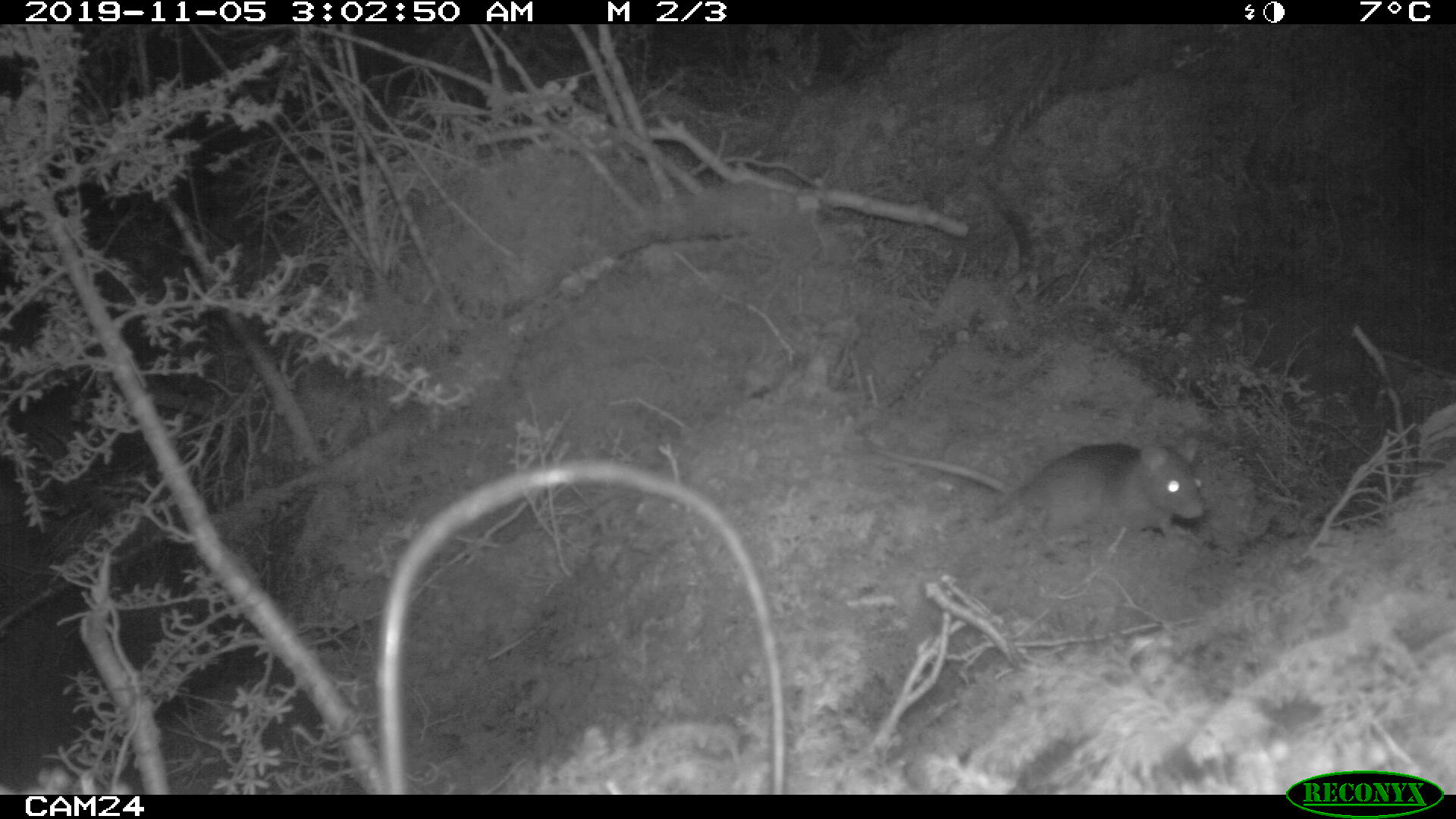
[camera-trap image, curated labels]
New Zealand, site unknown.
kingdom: Animalia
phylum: Chordata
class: Mammalia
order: Rodentia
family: Muridae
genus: Rattus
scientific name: Rattus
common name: rat